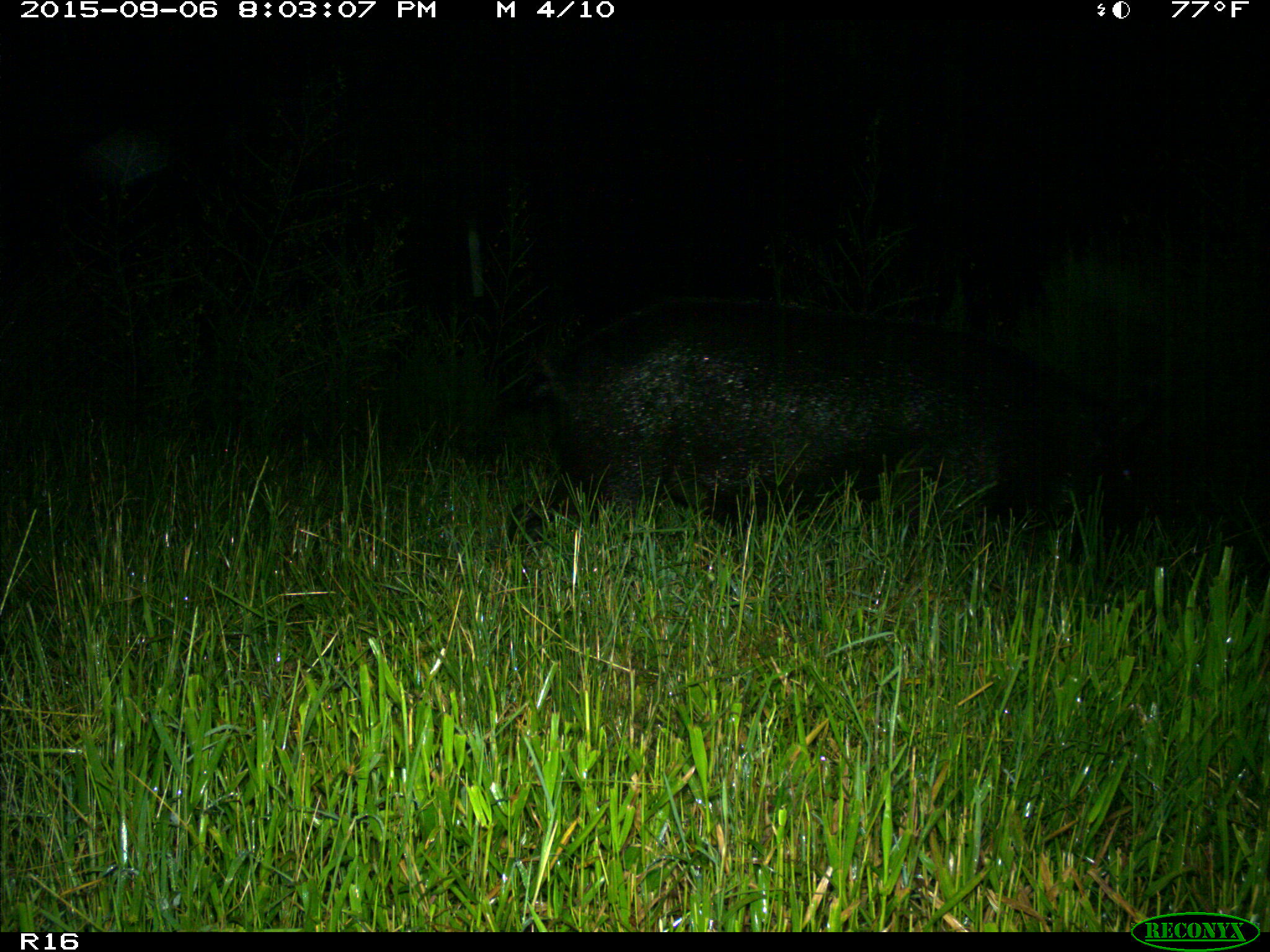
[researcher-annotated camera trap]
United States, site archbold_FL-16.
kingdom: Animalia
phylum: Chordata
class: Mammalia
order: Artiodactyla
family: Suidae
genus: Sus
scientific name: Sus scrofa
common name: wild boar